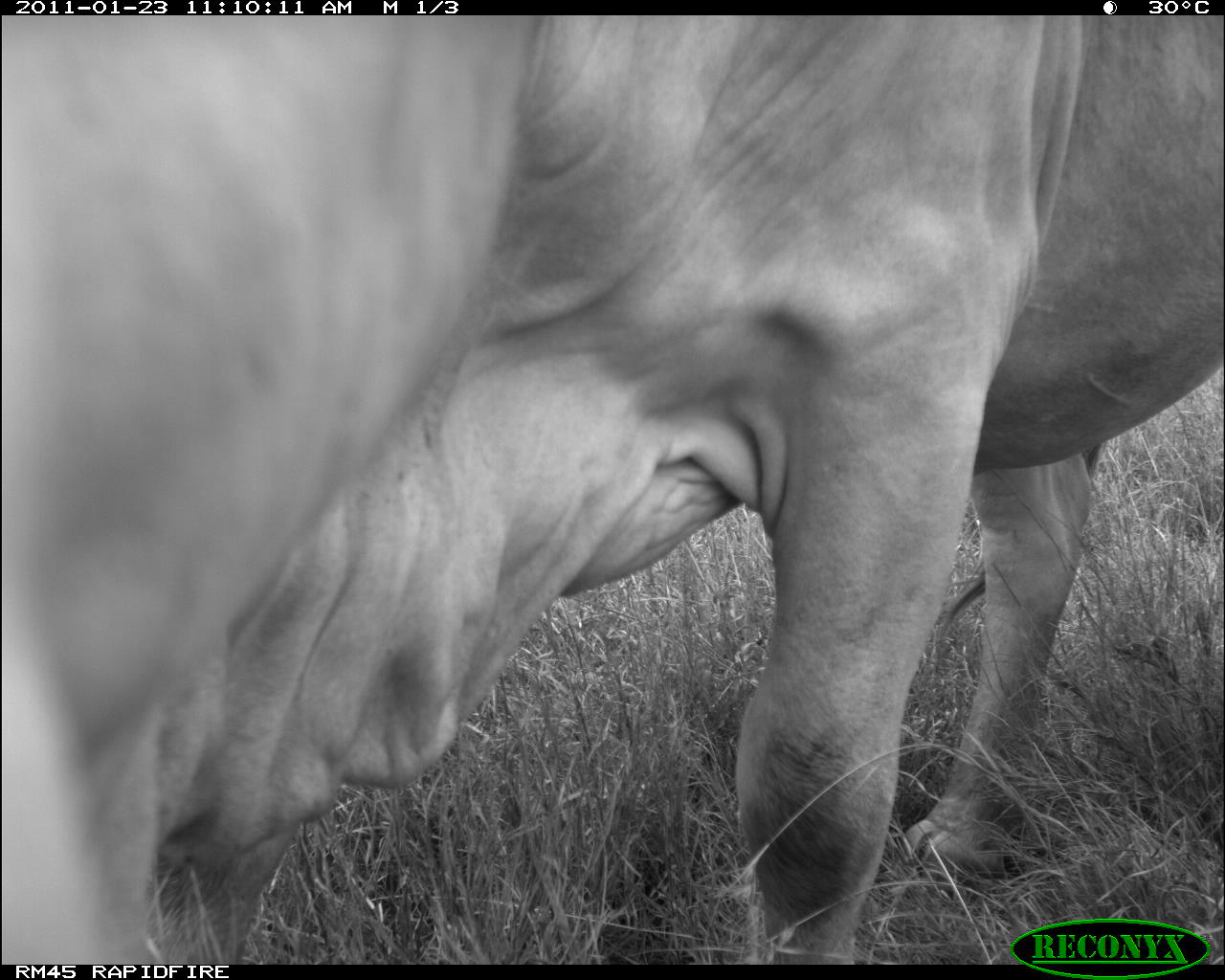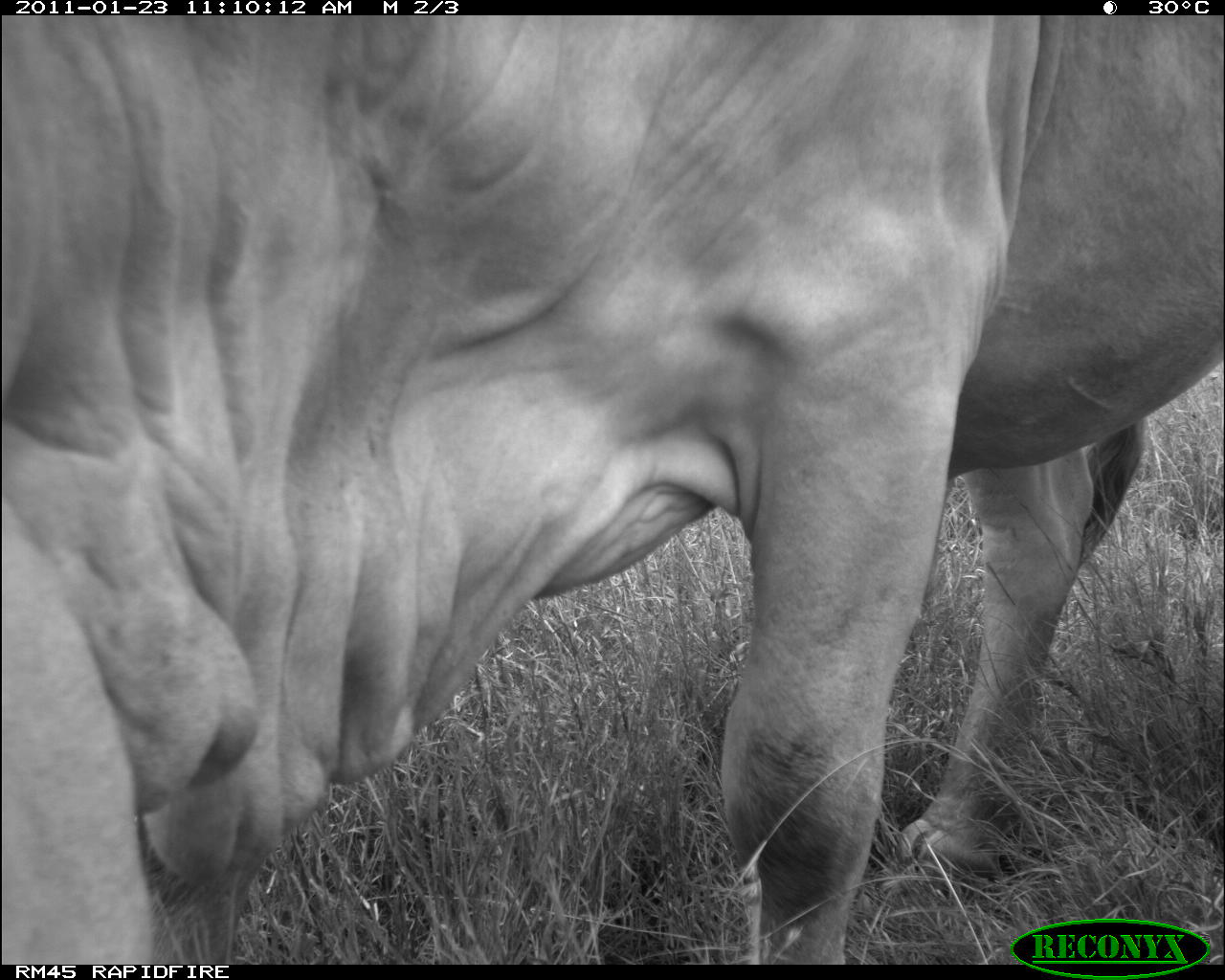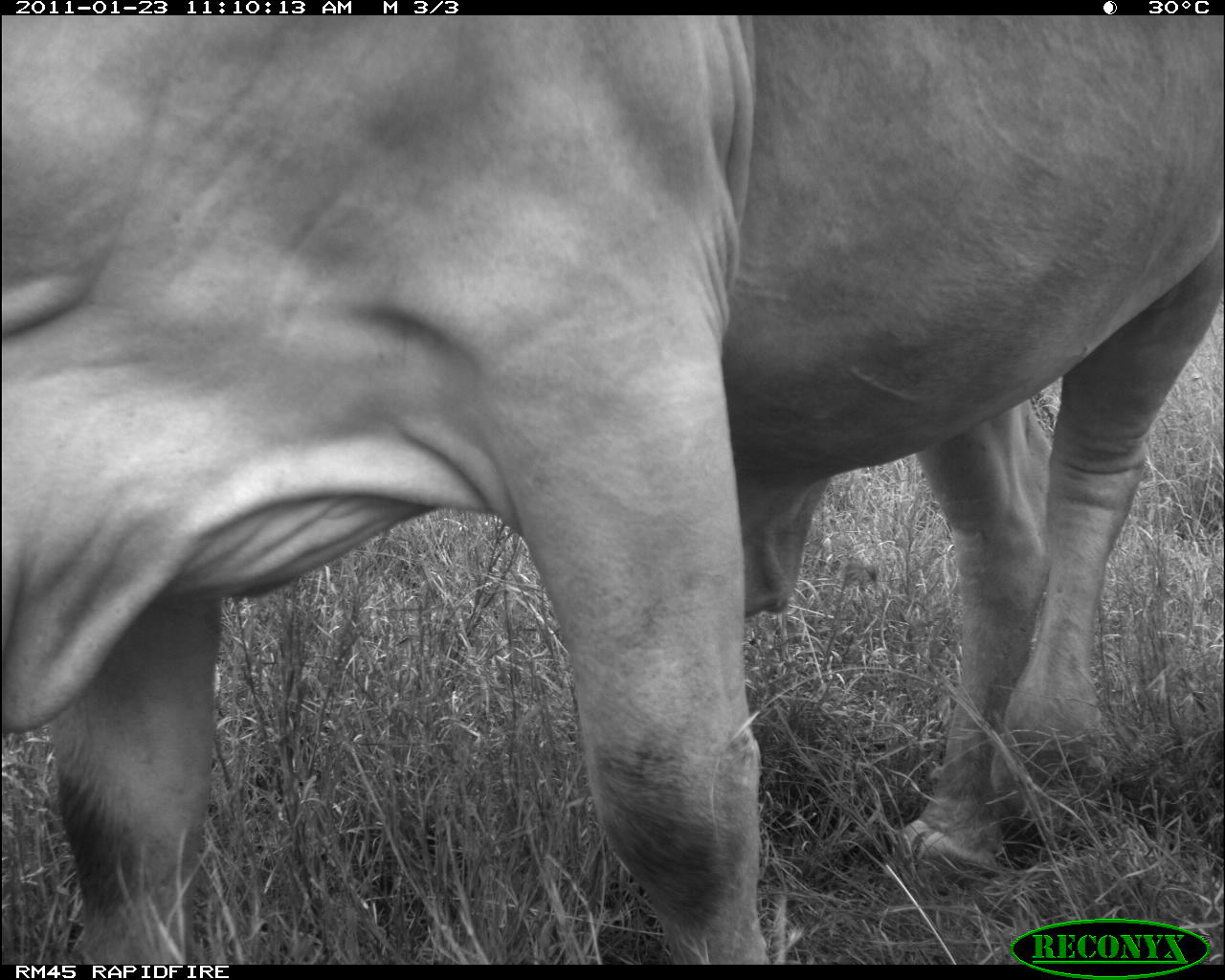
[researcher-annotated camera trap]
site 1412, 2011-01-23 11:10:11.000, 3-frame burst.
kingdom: Animalia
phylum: Chordata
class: Mammalia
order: Artiodactyla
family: Bovidae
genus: Bos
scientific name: Bos taurus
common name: domestic cattle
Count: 1.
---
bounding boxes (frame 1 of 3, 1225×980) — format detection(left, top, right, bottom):
bos taurus: detection(2, 15, 1223, 964)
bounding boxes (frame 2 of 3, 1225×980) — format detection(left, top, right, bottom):
bos taurus: detection(2, 14, 1220, 962)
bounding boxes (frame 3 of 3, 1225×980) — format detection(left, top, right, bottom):
bos taurus: detection(2, 14, 1220, 964)